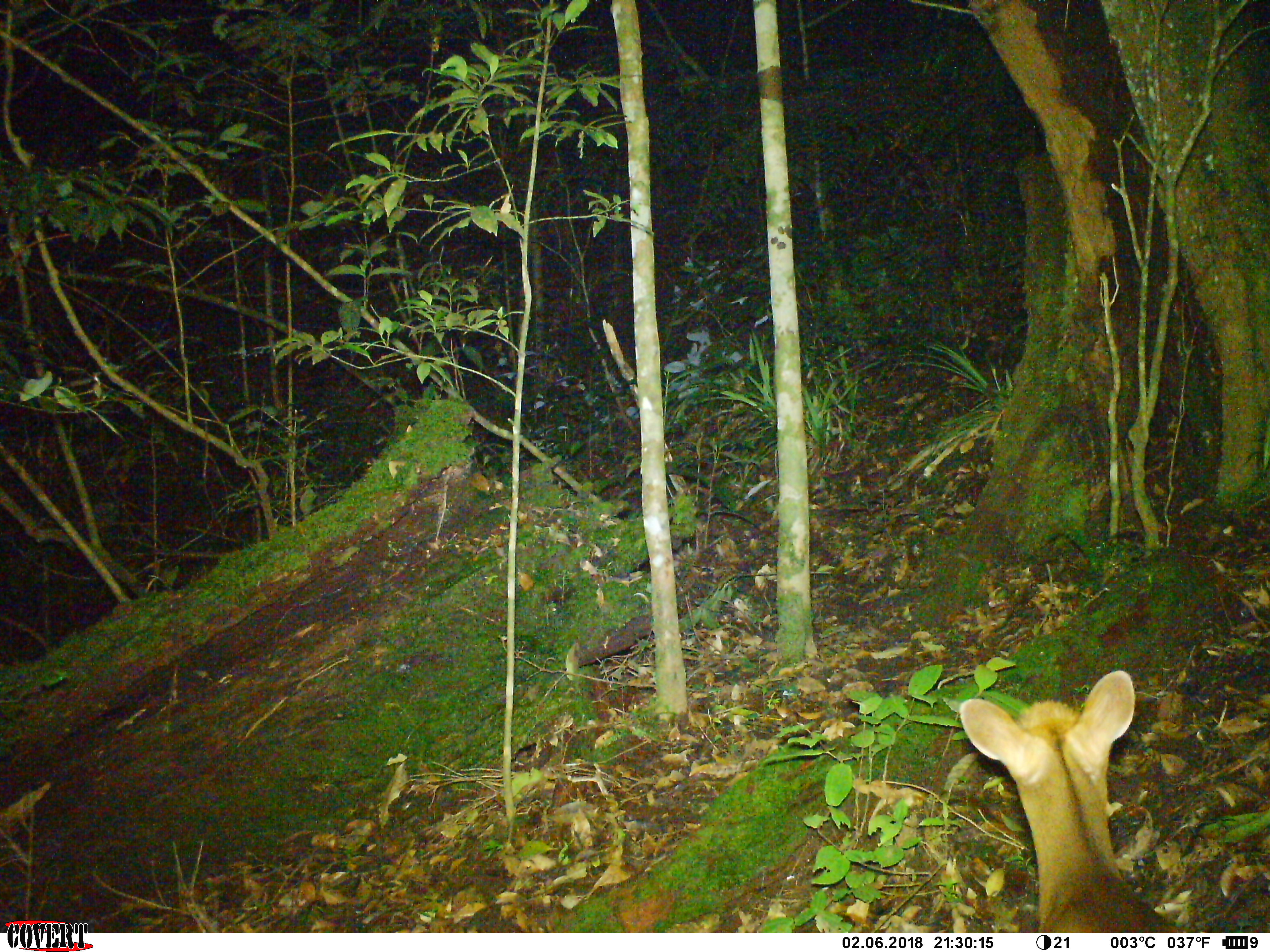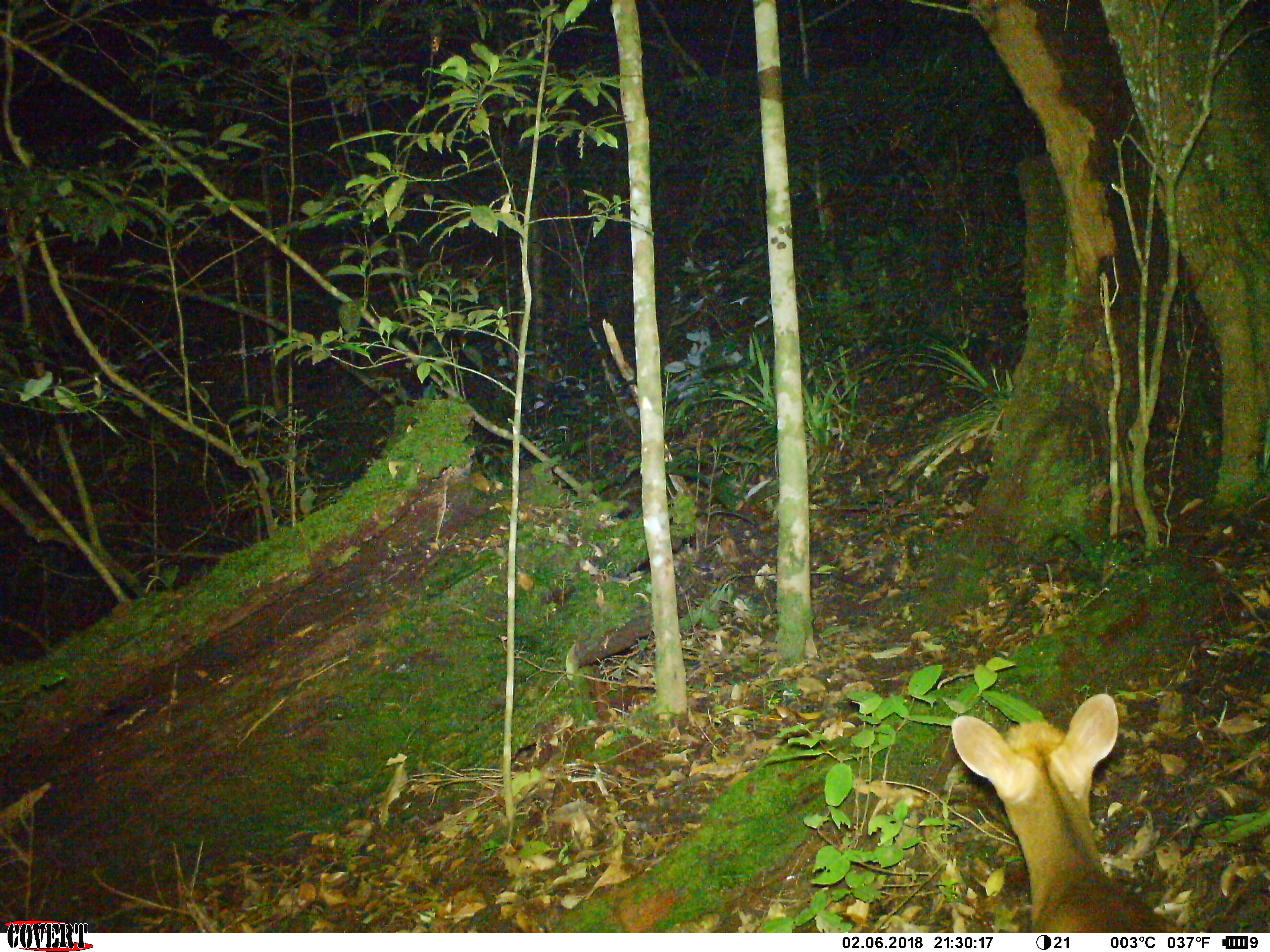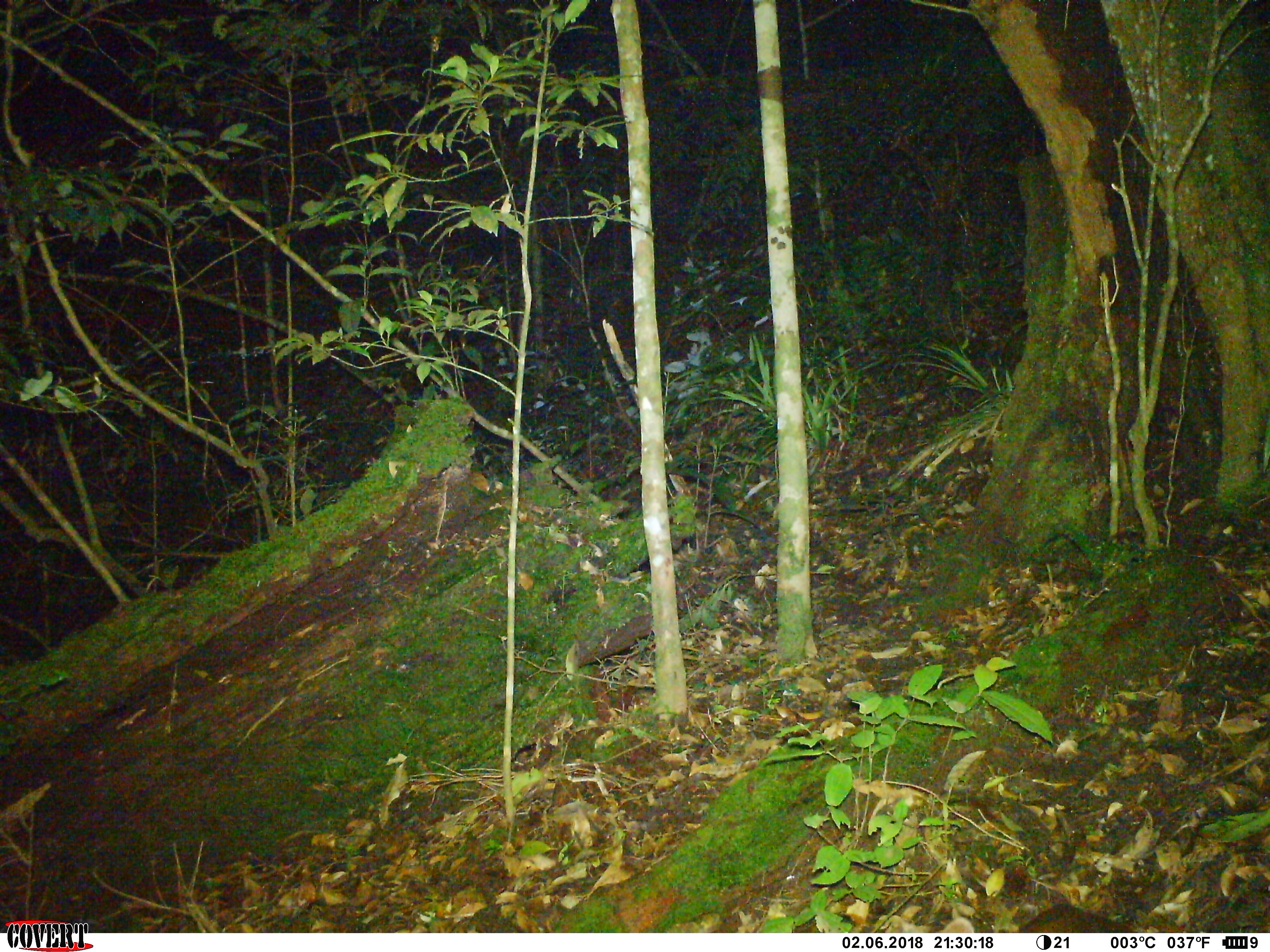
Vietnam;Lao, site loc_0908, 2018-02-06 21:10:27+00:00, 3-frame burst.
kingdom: Animalia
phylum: Chordata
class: Mammalia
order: Artiodactyla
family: Cervidae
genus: Muntiacus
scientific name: Muntiacus rooseveltorum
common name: roosevelt's muntjac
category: roosevelts muntjac group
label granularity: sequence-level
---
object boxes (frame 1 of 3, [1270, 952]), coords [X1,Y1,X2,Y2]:
roosevelts muntjac group: [959,670,1188,933]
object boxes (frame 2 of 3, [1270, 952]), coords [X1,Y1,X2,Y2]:
roosevelts muntjac group: [951,694,1184,932]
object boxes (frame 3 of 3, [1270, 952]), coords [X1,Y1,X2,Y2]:
roosevelts muntjac group: [924,905,1129,931]